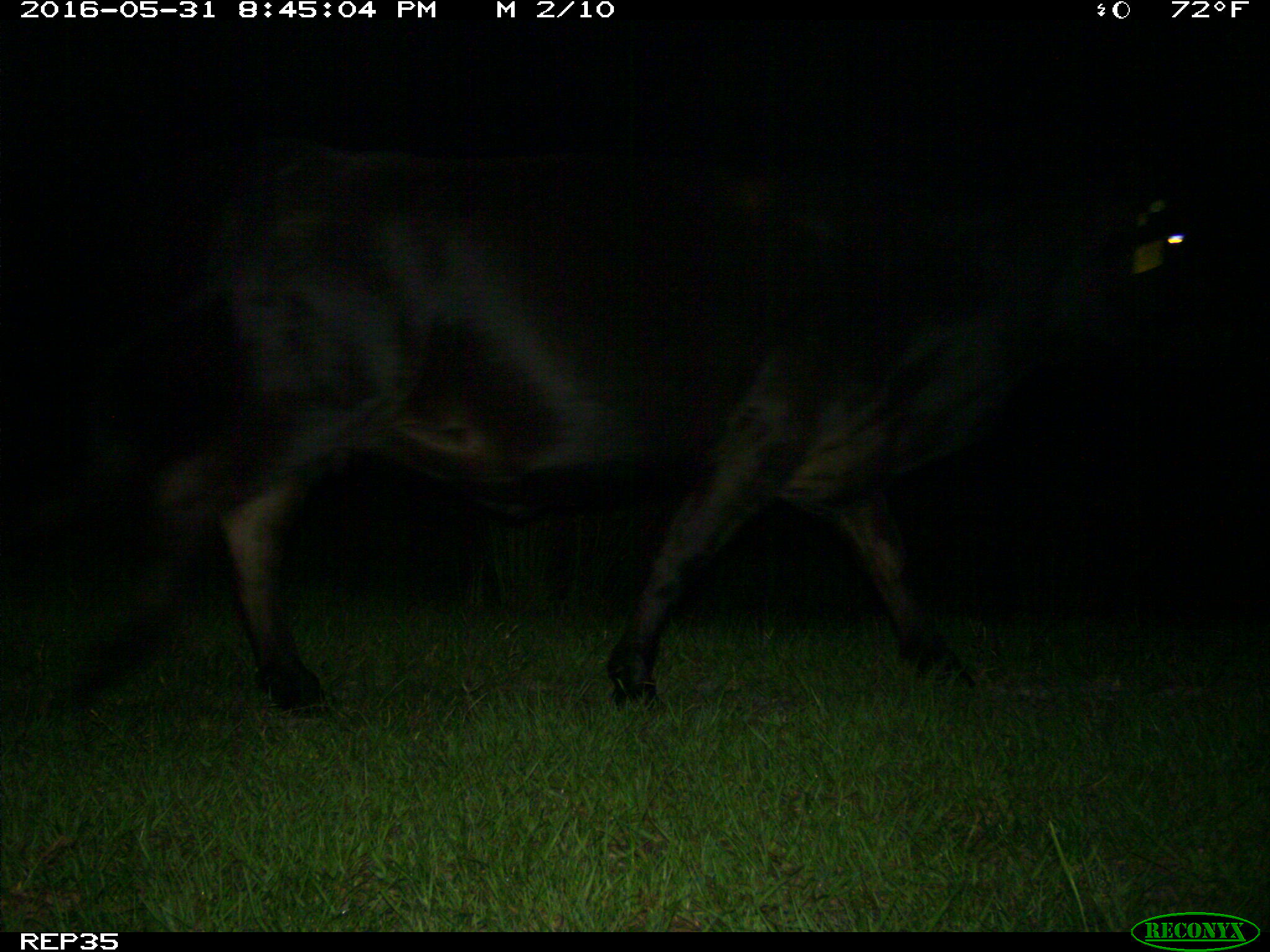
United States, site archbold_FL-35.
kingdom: Animalia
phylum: Chordata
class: Mammalia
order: Artiodactyla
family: Bovidae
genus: Bos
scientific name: Bos taurus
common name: domestic cow